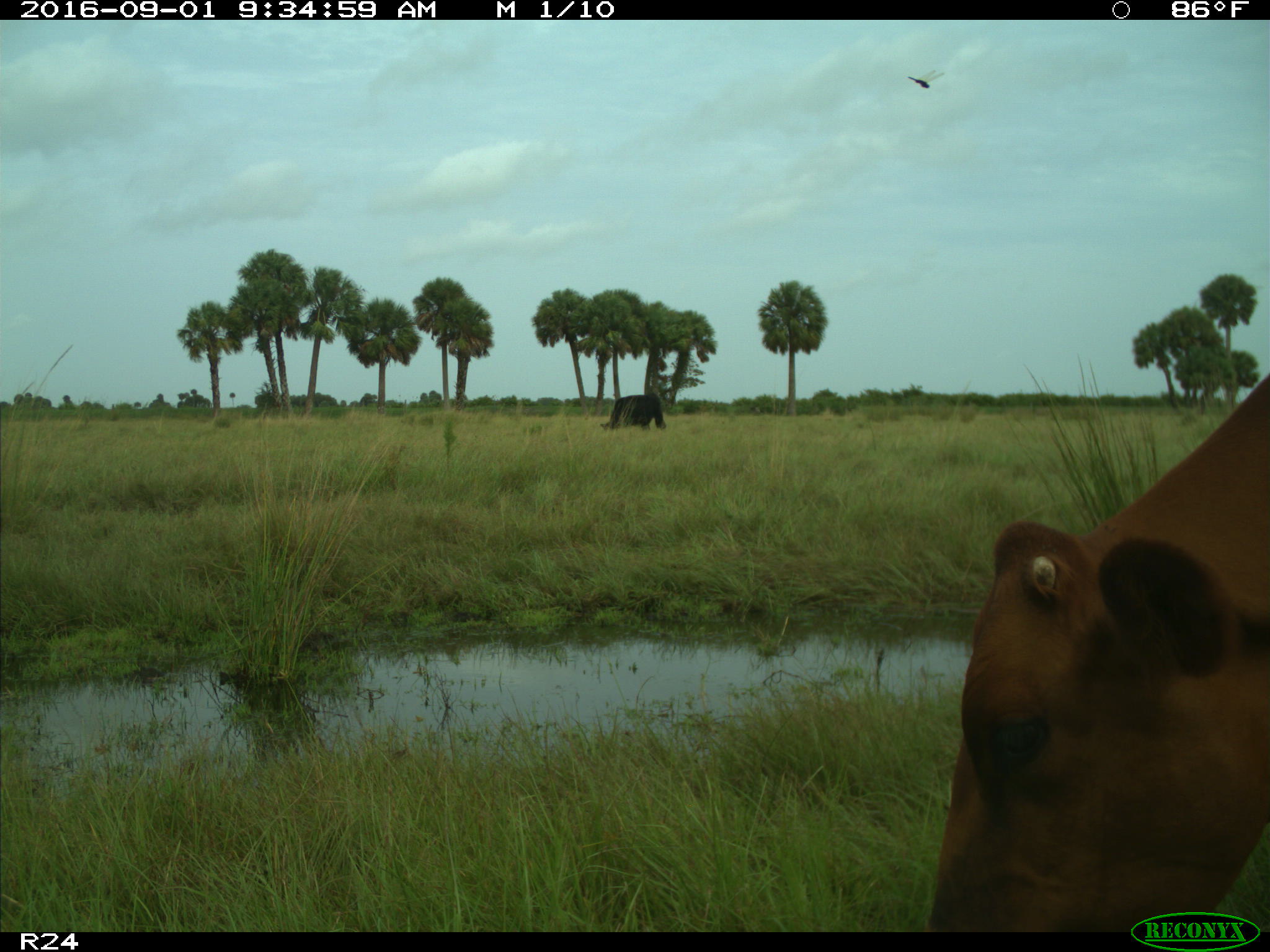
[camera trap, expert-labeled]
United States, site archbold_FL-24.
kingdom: Animalia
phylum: Chordata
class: Mammalia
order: Artiodactyla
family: Bovidae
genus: Bos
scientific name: Bos taurus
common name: domestic cow